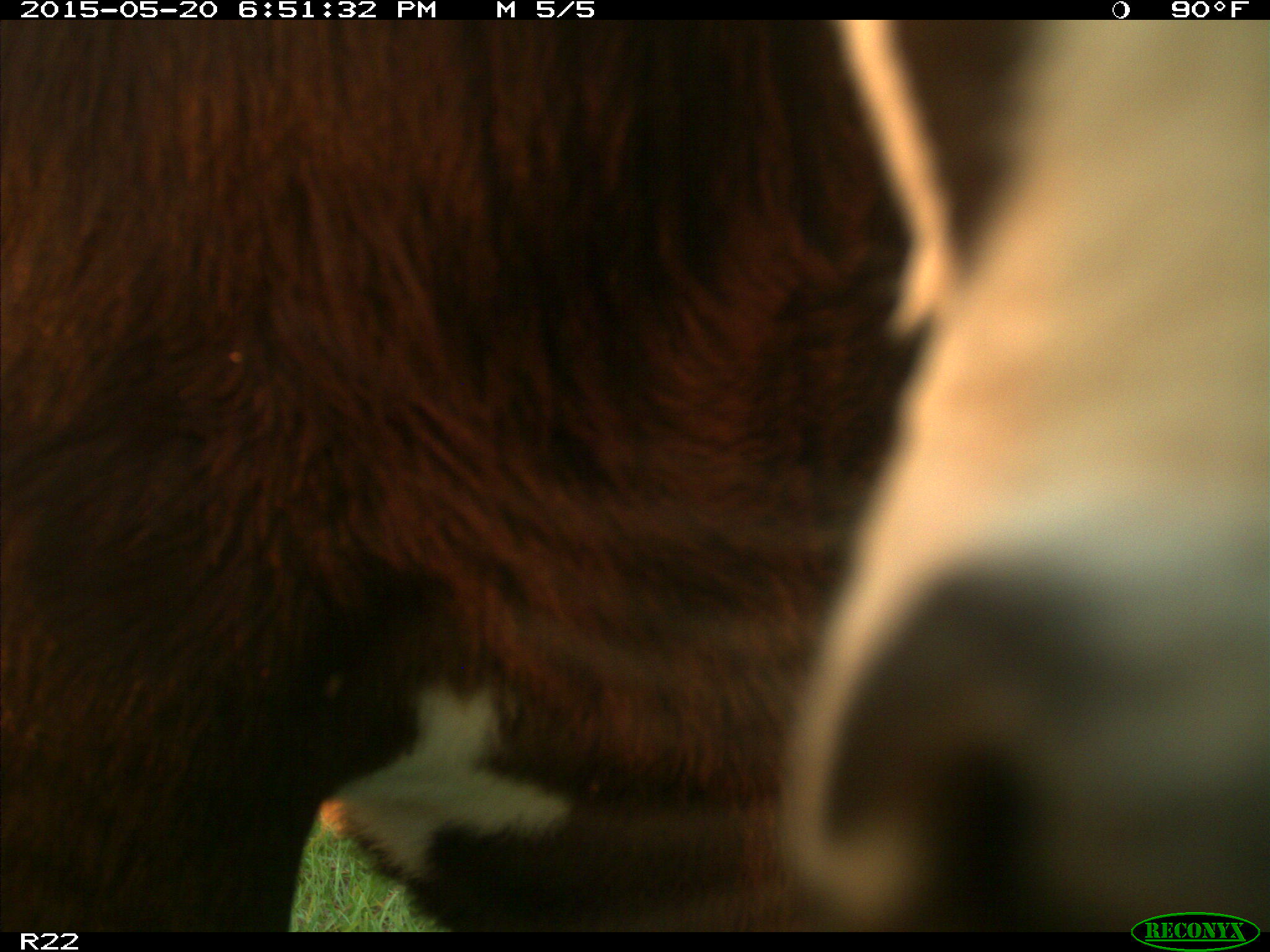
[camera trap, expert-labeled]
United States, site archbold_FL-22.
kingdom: Animalia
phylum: Chordata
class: Mammalia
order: Artiodactyla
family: Bovidae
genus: Bos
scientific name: Bos taurus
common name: domestic cow